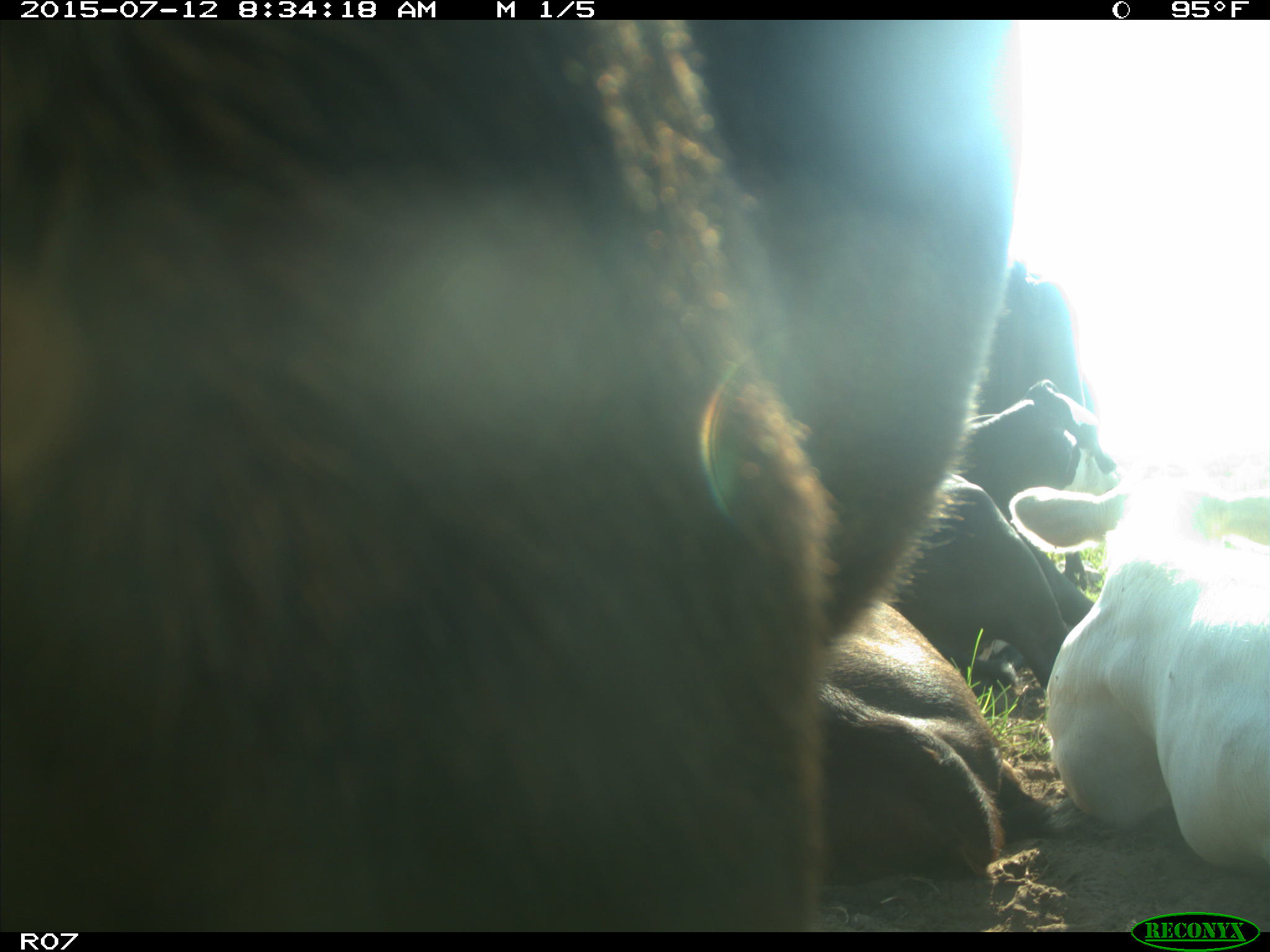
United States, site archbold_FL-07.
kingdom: Animalia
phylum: Chordata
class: Mammalia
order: Artiodactyla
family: Bovidae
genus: Bos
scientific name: Bos taurus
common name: domestic cow